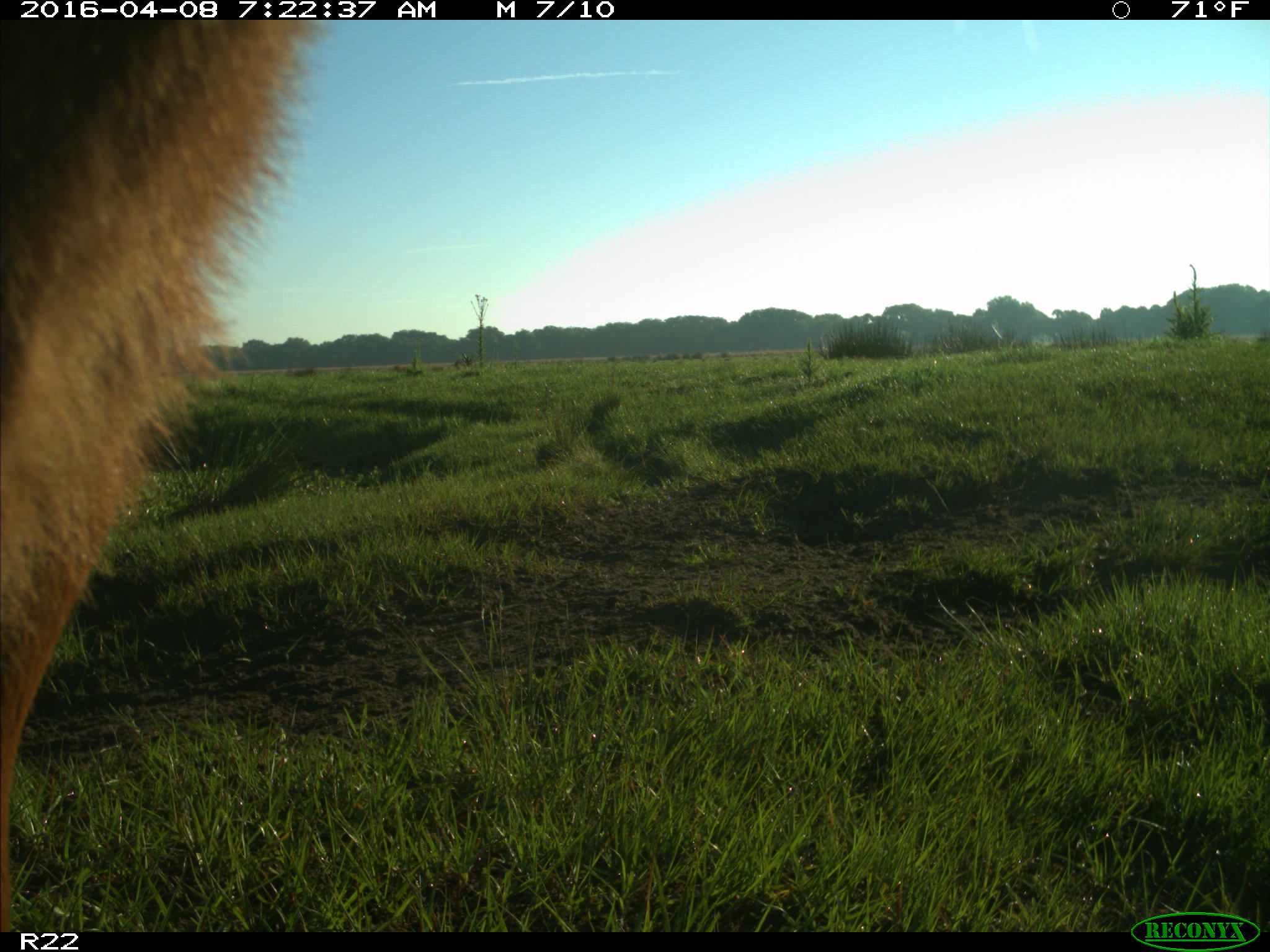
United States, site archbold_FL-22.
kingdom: Animalia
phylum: Chordata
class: Mammalia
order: Artiodactyla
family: Bovidae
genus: Bos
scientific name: Bos taurus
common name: domestic cow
Bos taurus (domestic cow).